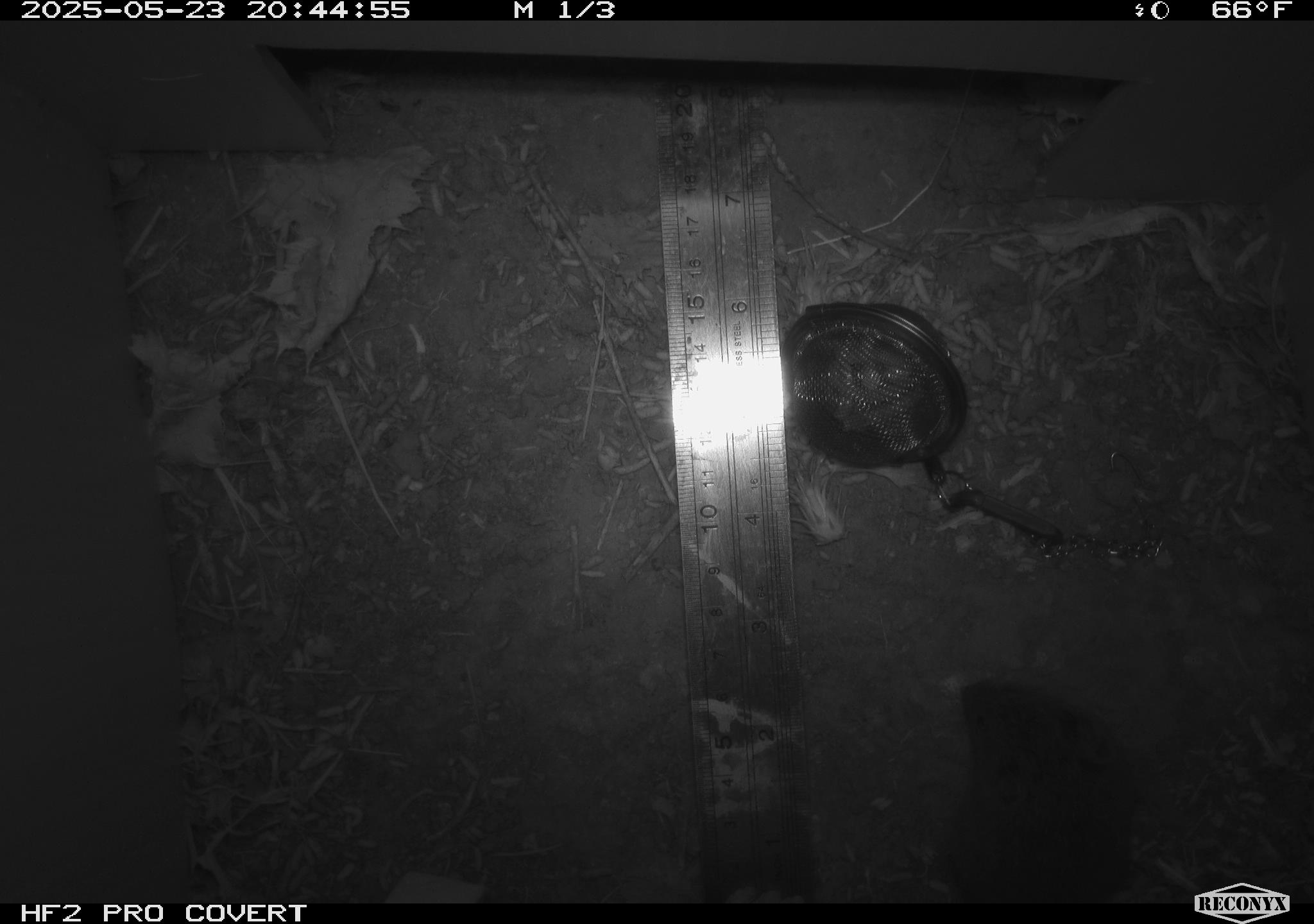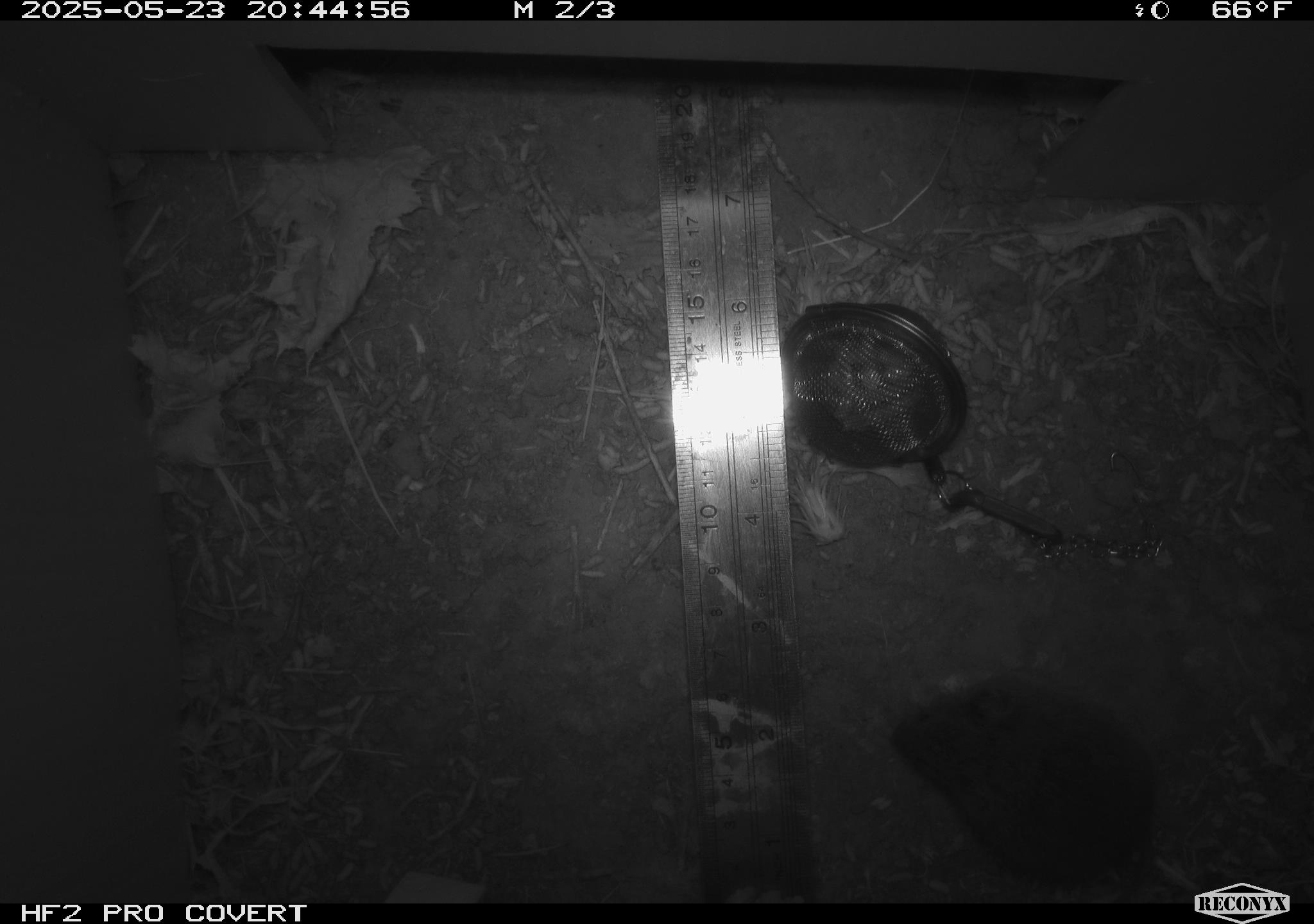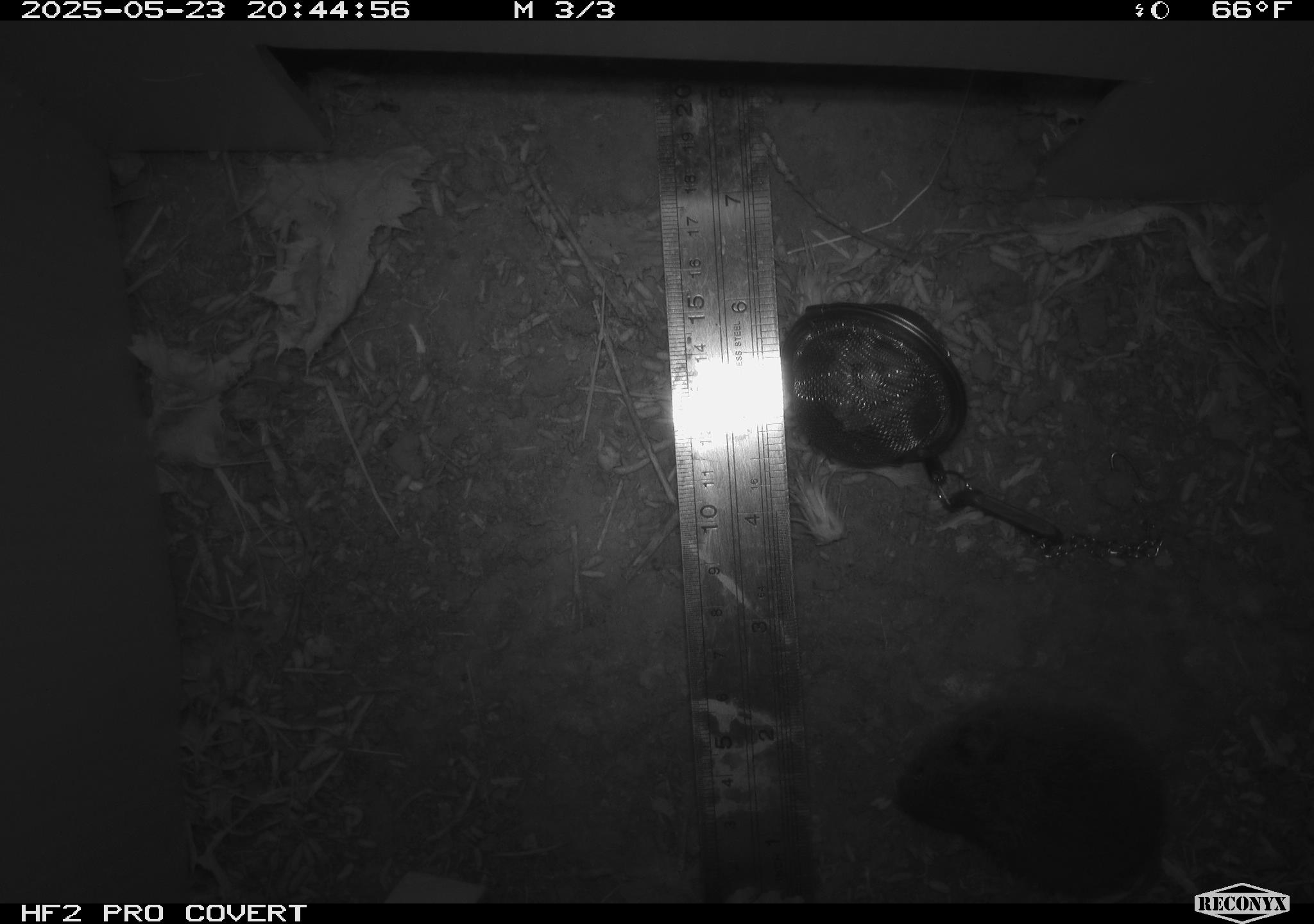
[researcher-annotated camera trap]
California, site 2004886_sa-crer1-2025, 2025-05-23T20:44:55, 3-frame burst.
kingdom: Animalia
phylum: Chordata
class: Mammalia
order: Rodentia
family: Cricetidae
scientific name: Arvicolinae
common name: voles, lemmings, and muskrats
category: arvicolinae subfamily